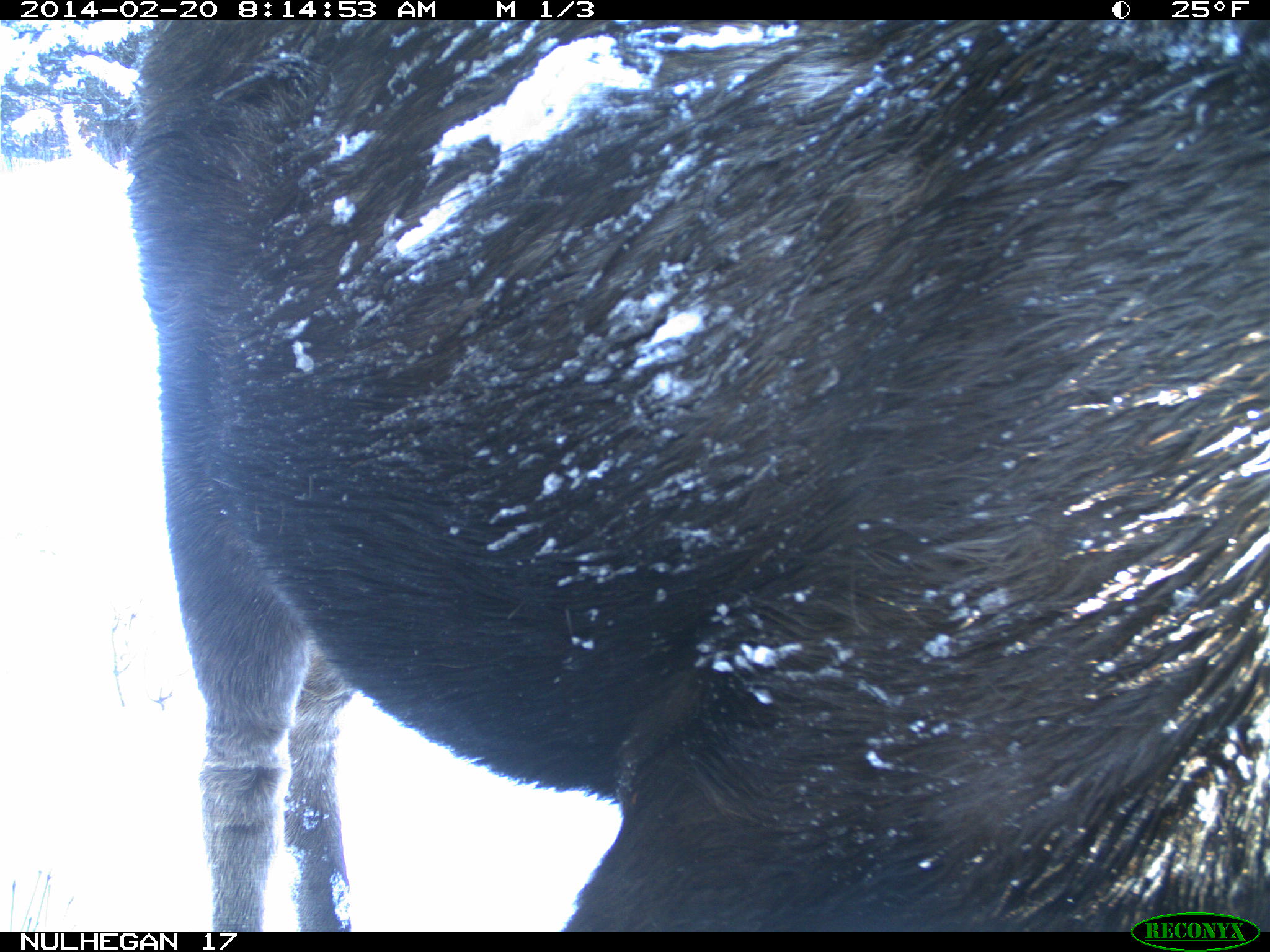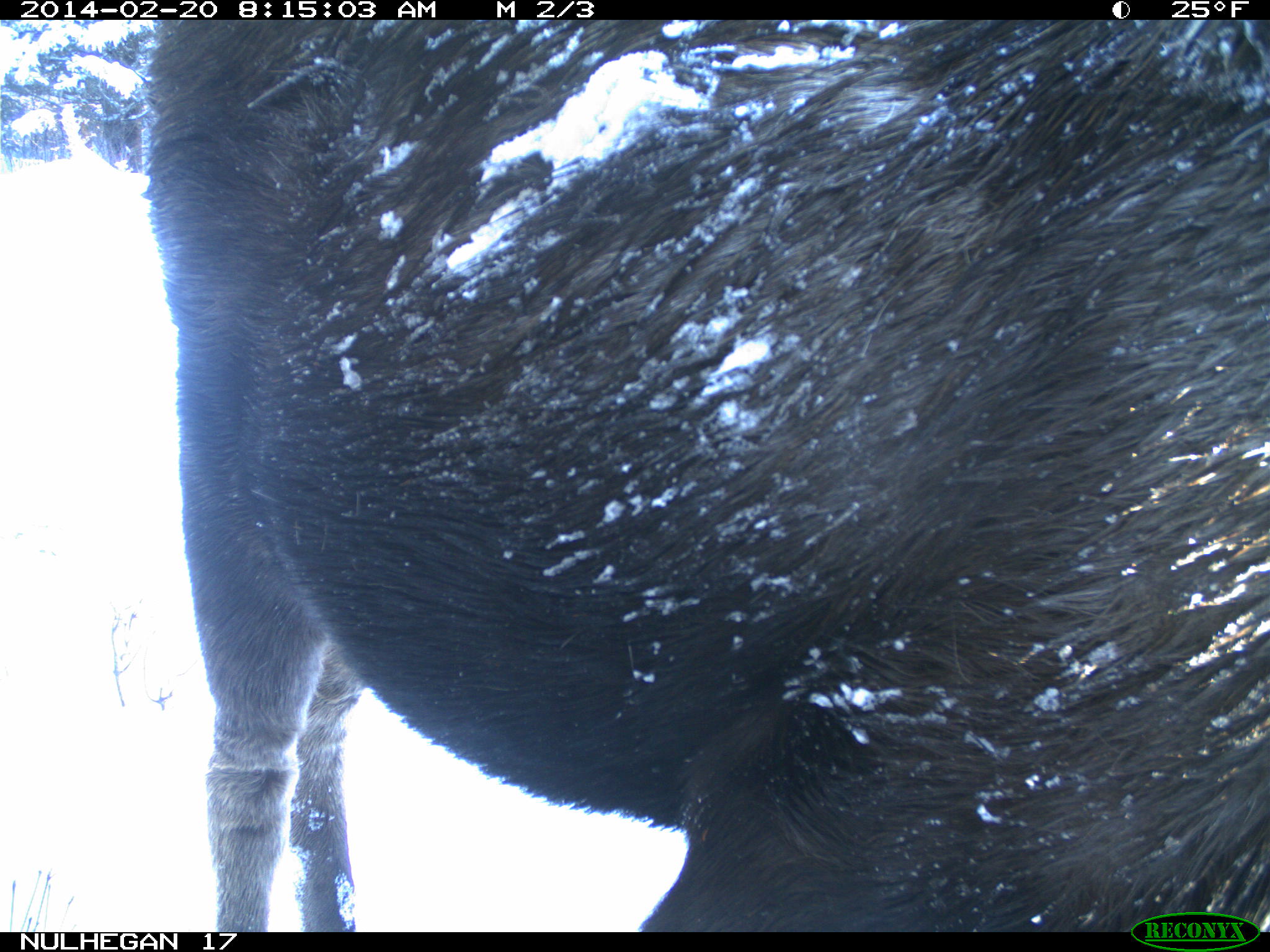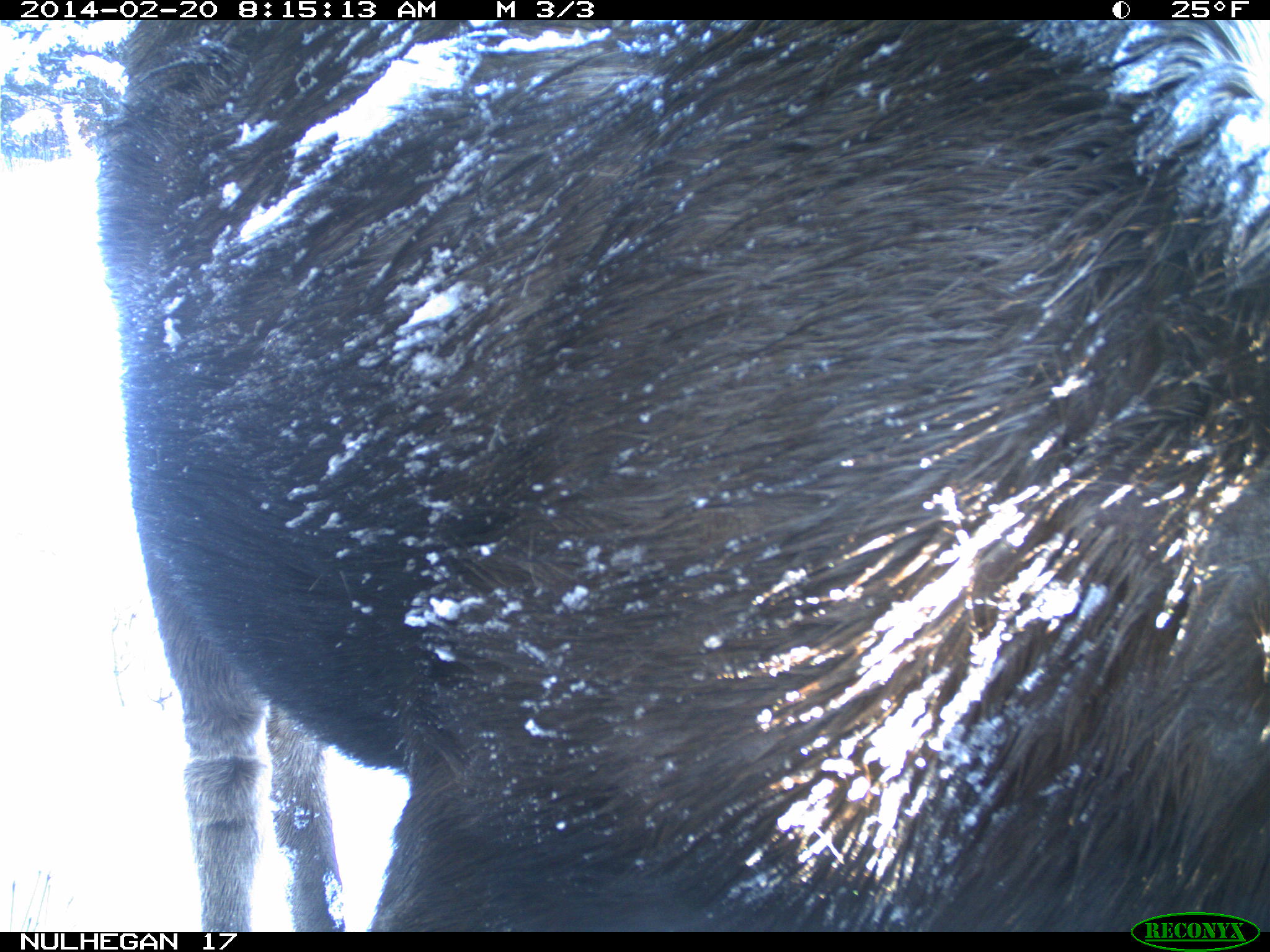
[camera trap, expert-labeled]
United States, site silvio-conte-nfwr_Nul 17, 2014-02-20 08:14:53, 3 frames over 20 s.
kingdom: Animalia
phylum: Chordata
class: Mammalia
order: Artiodactyla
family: Cervidae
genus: Alces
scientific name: Alces alces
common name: moose